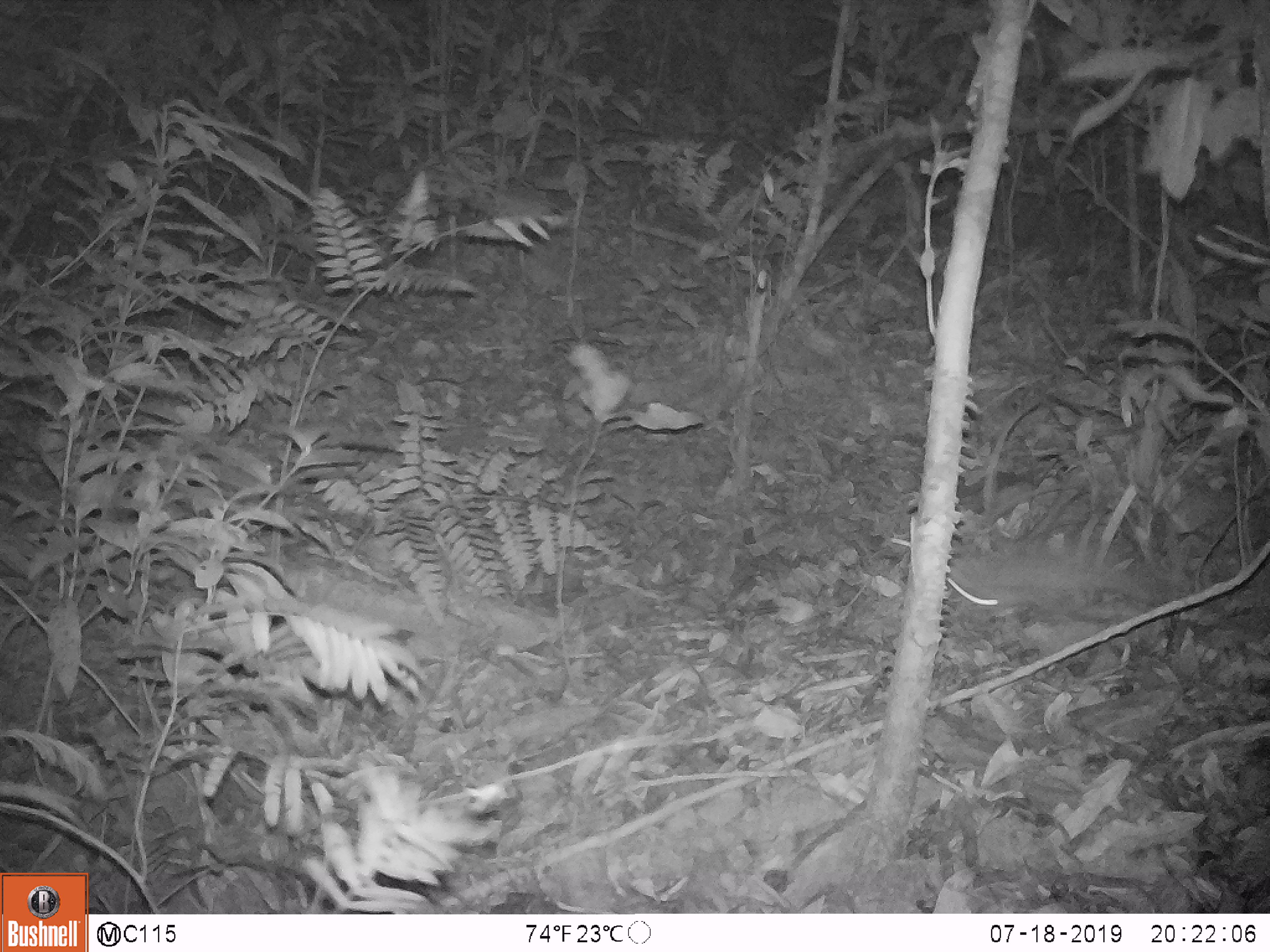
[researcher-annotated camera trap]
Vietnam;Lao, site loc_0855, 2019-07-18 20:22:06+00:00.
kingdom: Animalia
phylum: Chordata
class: Mammalia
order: Rodentia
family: Muridae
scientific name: Muridae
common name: old-world mice and rats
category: unidentified murid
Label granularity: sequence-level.